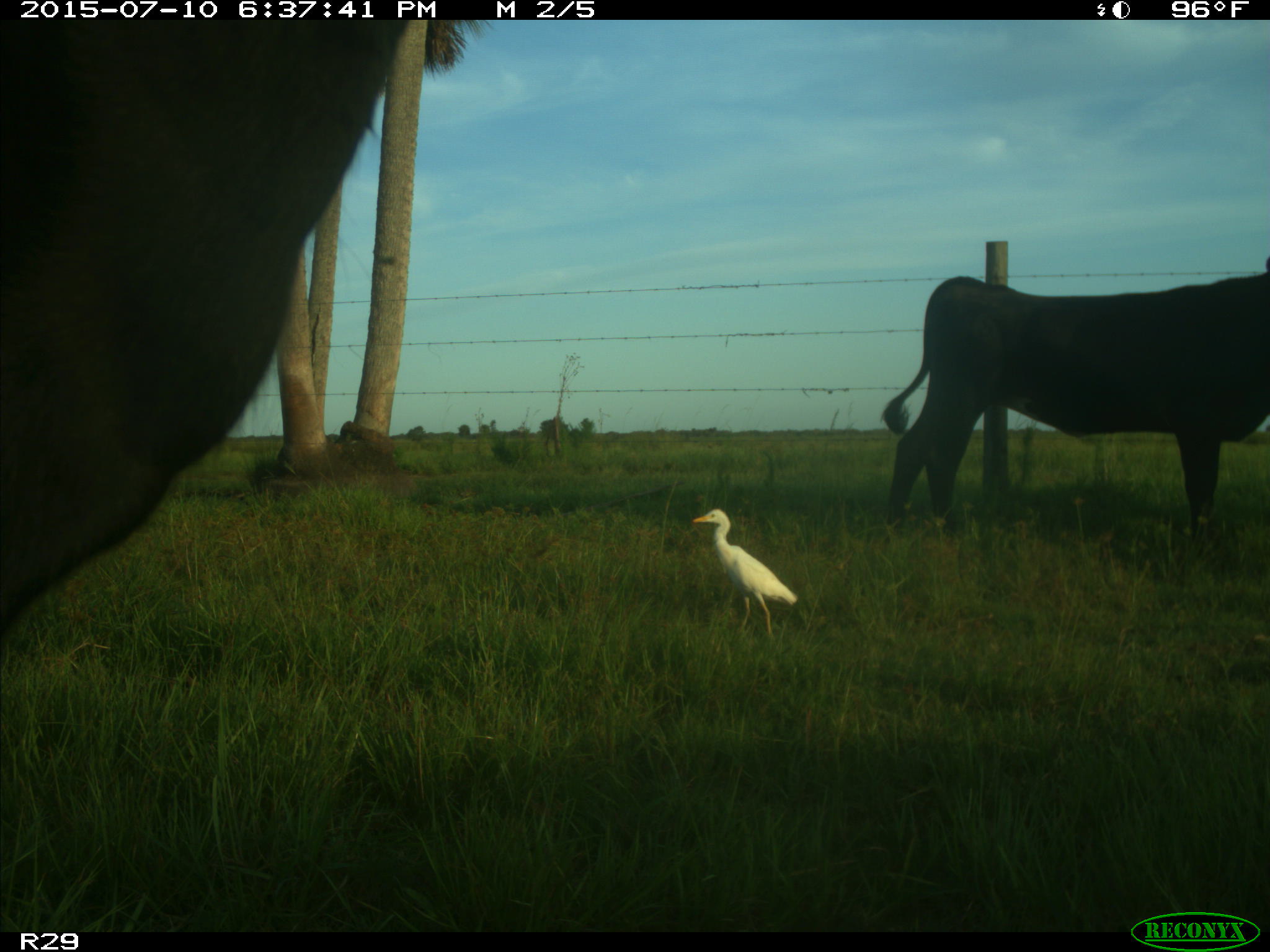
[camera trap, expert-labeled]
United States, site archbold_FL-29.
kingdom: Animalia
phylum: Chordata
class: Mammalia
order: Artiodactyla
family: Bovidae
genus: Bos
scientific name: Bos taurus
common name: domestic cow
Bos taurus (domestic cow).